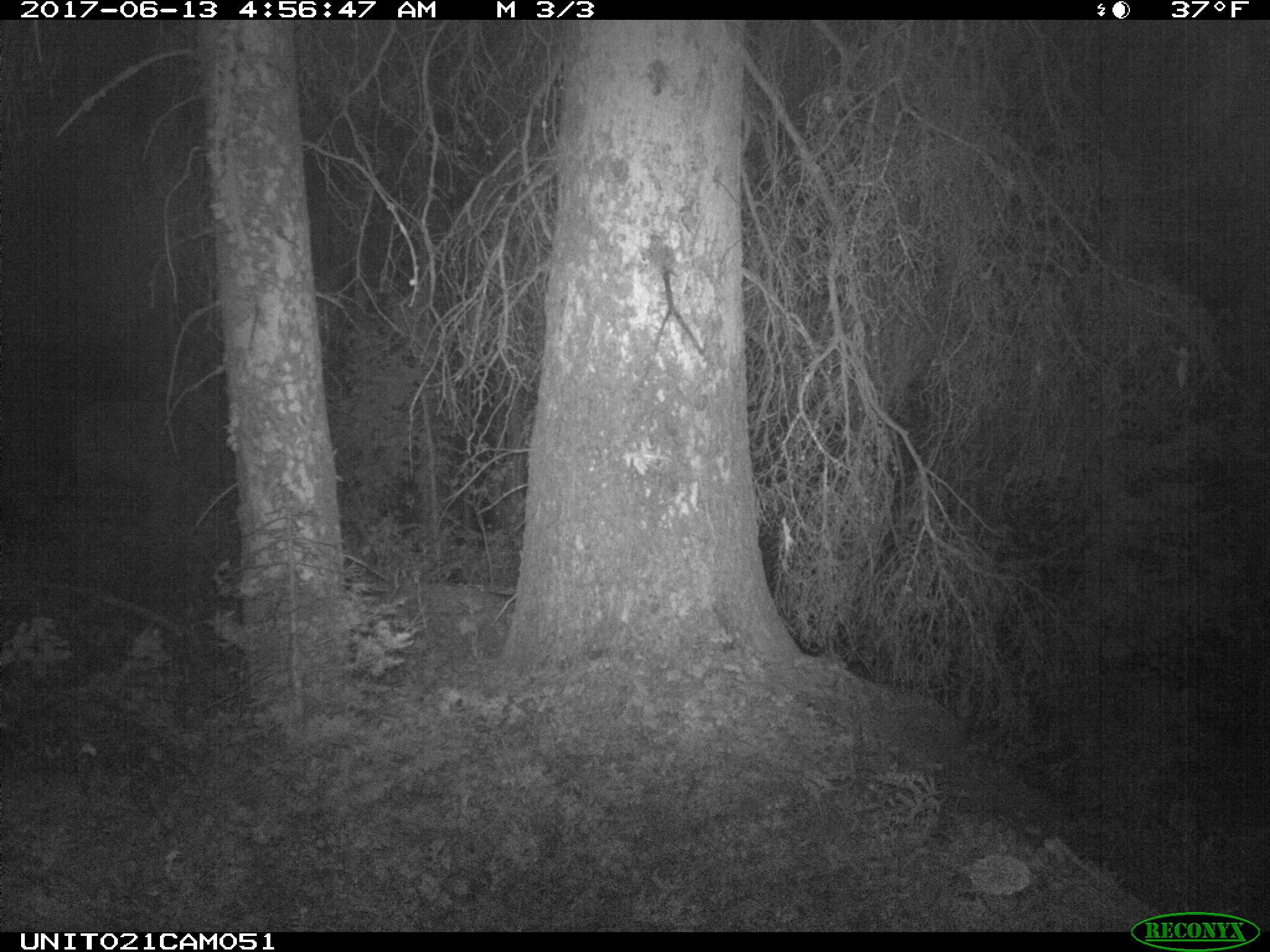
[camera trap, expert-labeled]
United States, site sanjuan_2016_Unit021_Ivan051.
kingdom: Animalia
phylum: Chordata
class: Mammalia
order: Artiodactyla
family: Cervidae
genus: Cervus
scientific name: Cervus elaphus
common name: red deer